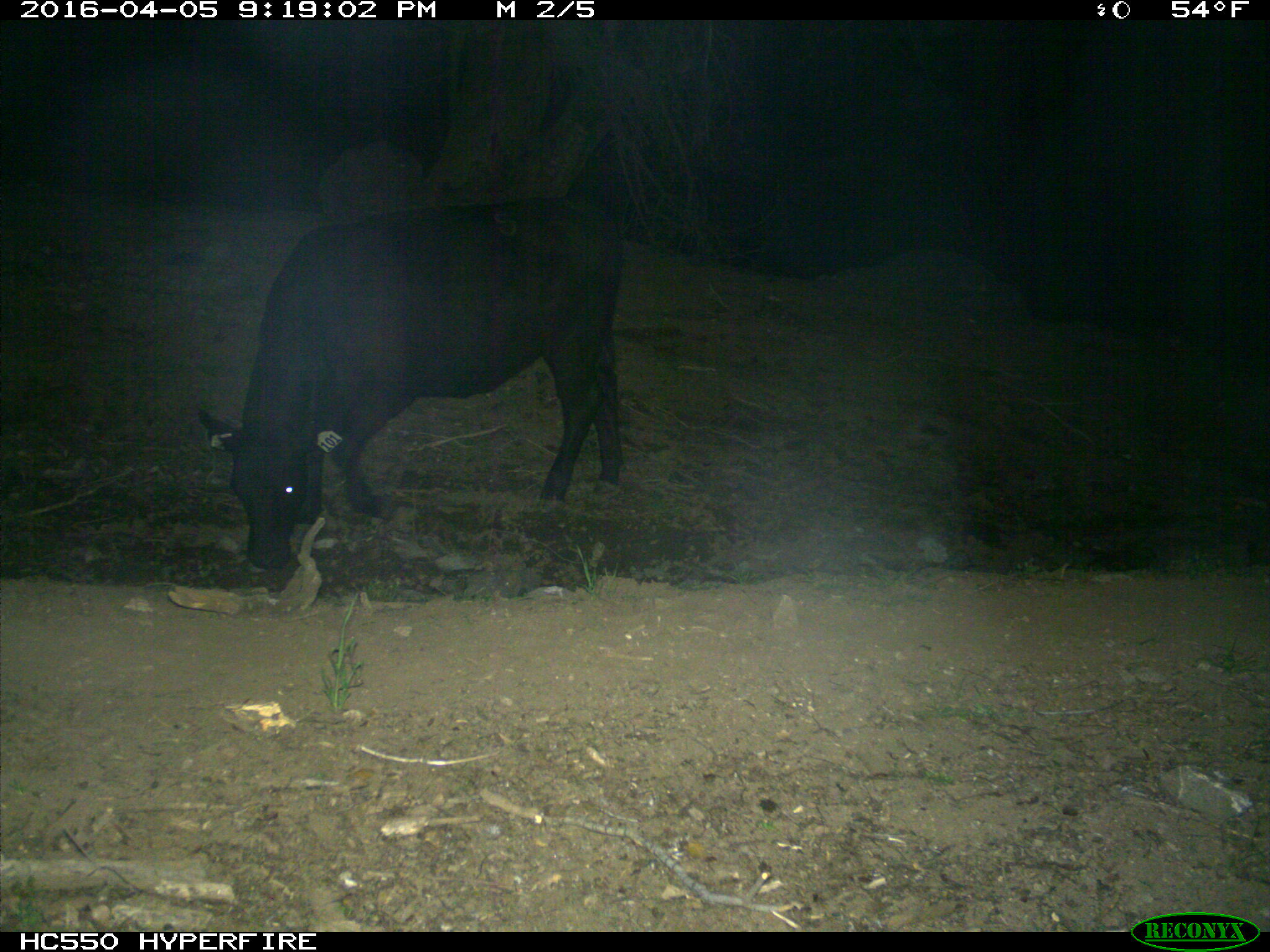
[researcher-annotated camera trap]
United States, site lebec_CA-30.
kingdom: Animalia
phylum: Chordata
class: Mammalia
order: Artiodactyla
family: Bovidae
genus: Bos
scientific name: Bos taurus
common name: domestic cow